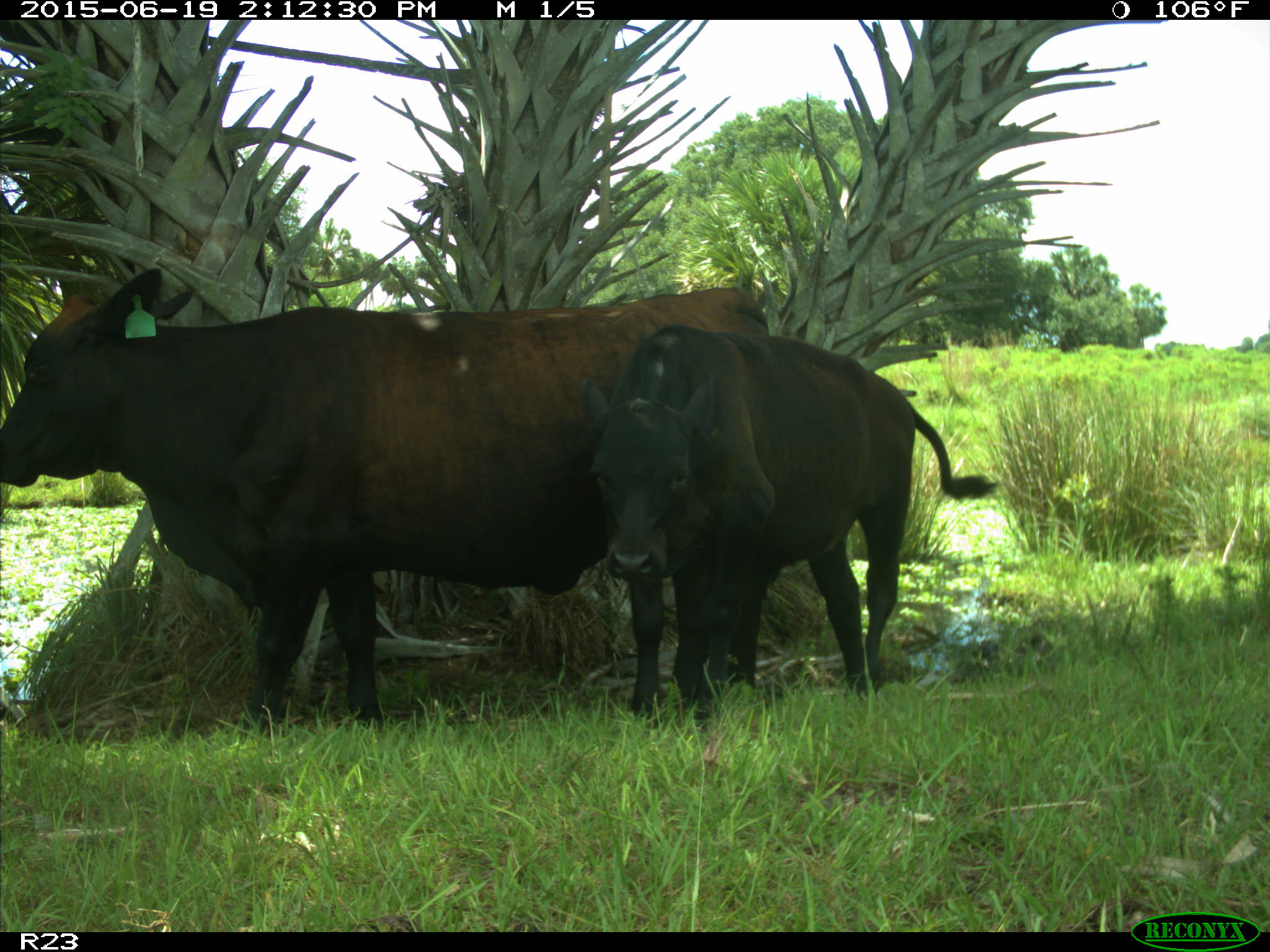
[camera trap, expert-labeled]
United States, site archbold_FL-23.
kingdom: Animalia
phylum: Chordata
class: Mammalia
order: Artiodactyla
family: Bovidae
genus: Bos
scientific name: Bos taurus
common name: domestic cow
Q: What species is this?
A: Bos taurus (domestic cow).